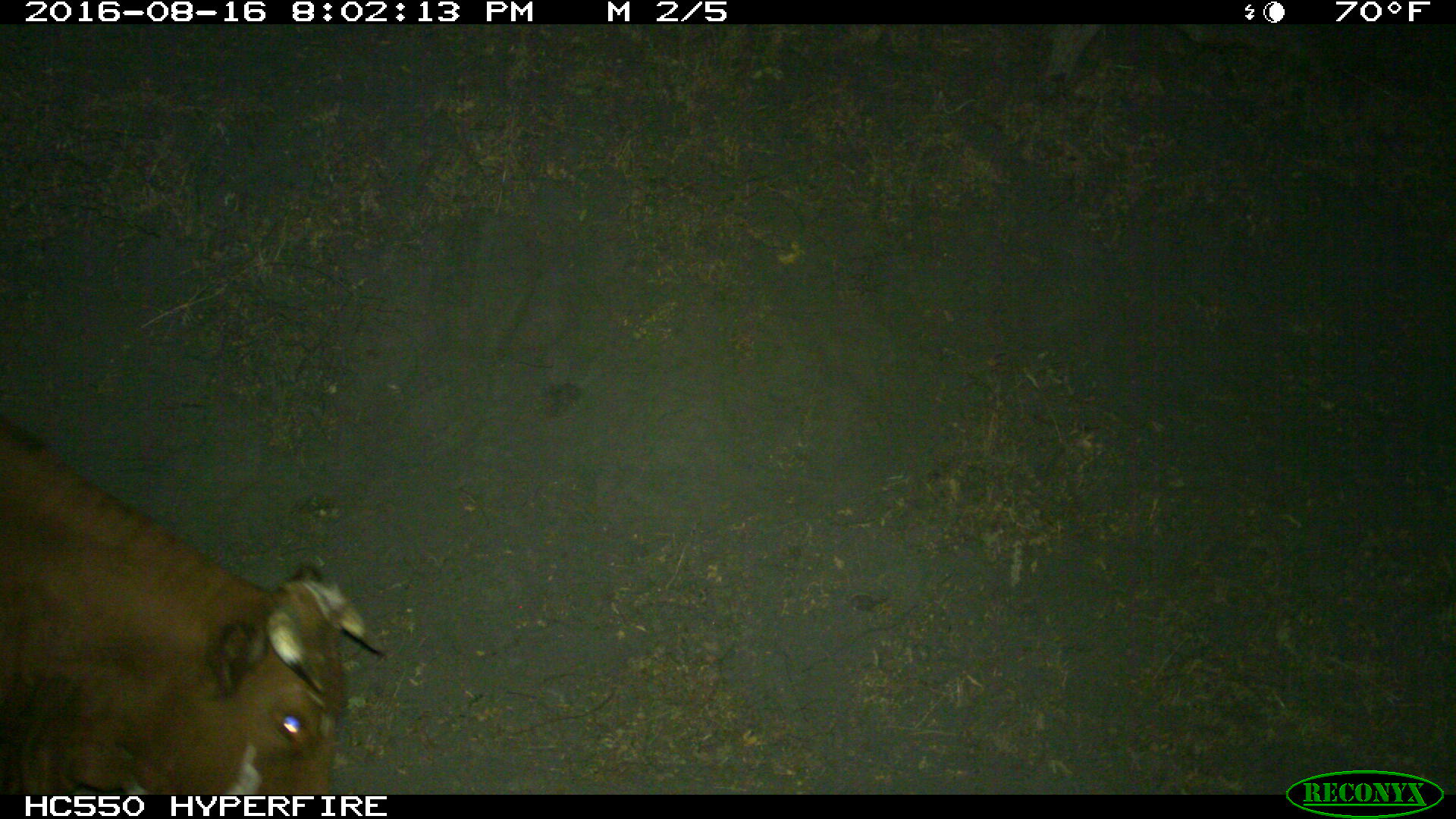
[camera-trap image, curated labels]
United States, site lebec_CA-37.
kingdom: Animalia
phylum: Chordata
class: Mammalia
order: Artiodactyla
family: Bovidae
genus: Bos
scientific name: Bos taurus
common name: domestic cow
Bos taurus (domestic cow).